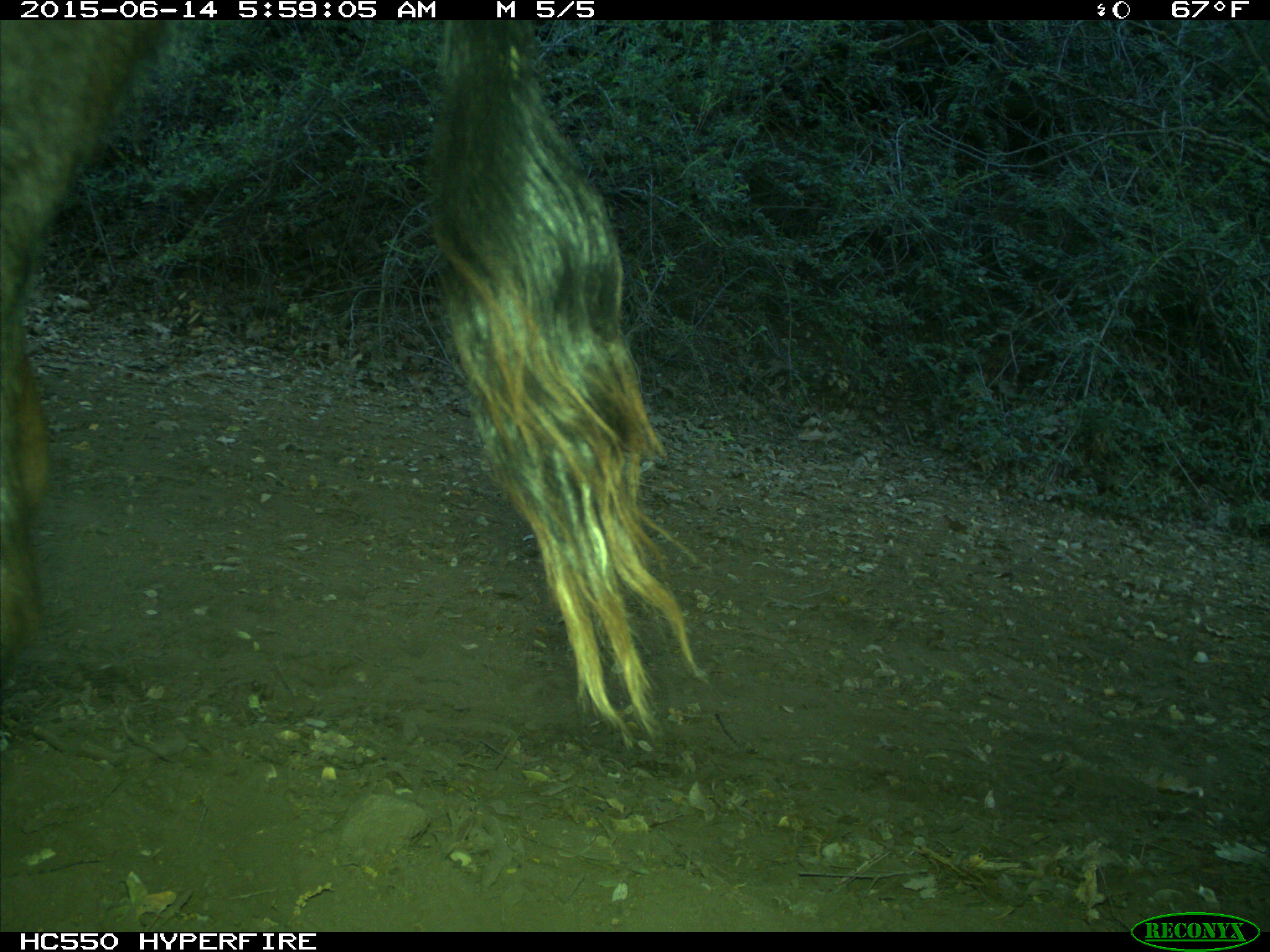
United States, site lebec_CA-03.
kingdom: Animalia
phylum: Chordata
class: Mammalia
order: Artiodactyla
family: Bovidae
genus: Bos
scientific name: Bos taurus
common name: domestic cow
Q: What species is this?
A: Bos taurus (domestic cow).